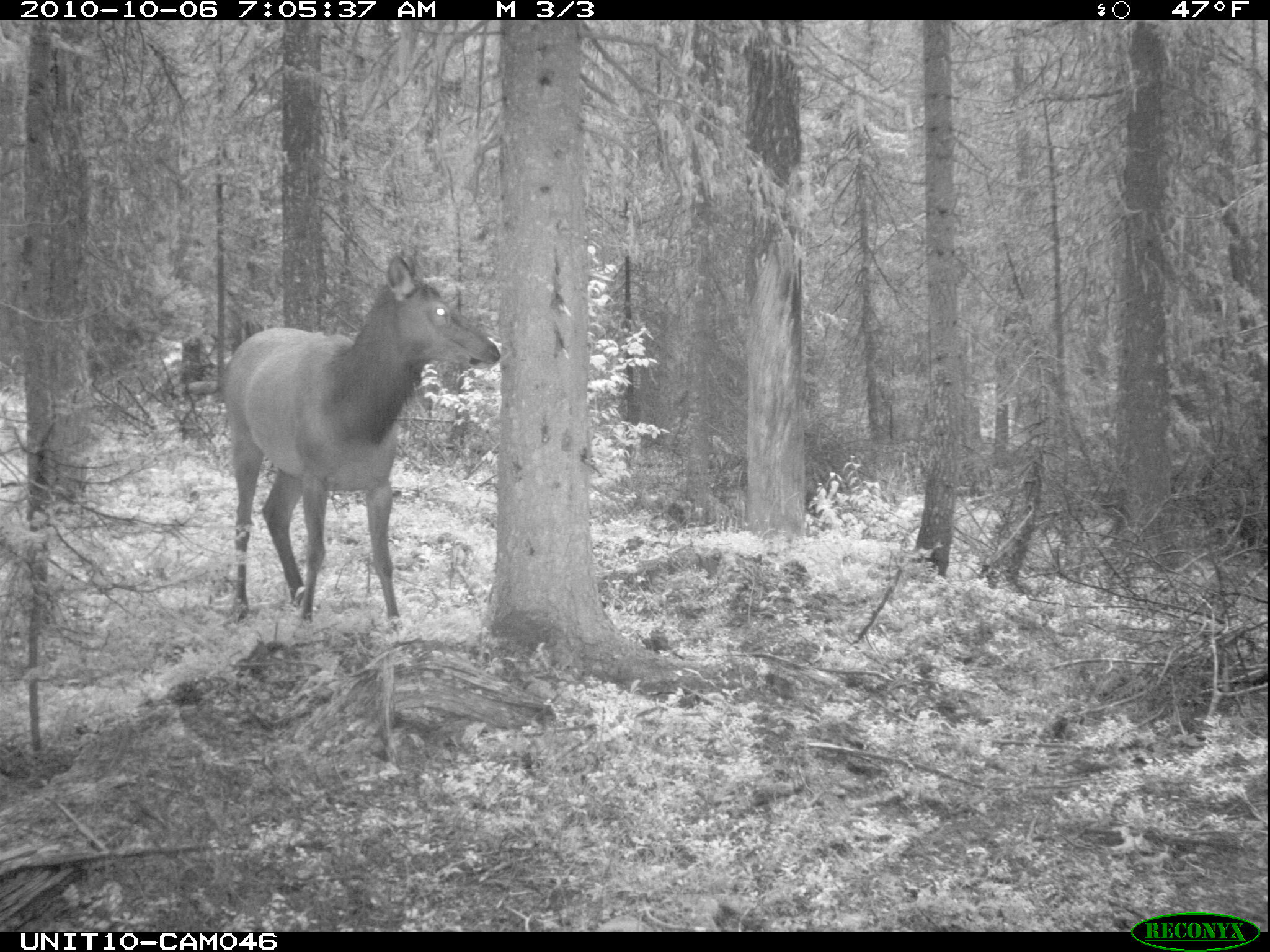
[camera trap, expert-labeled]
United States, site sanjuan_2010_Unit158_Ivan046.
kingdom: Animalia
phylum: Chordata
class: Mammalia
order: Artiodactyla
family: Cervidae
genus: Cervus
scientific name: Cervus elaphus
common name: red deer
Cervus elaphus (red deer).